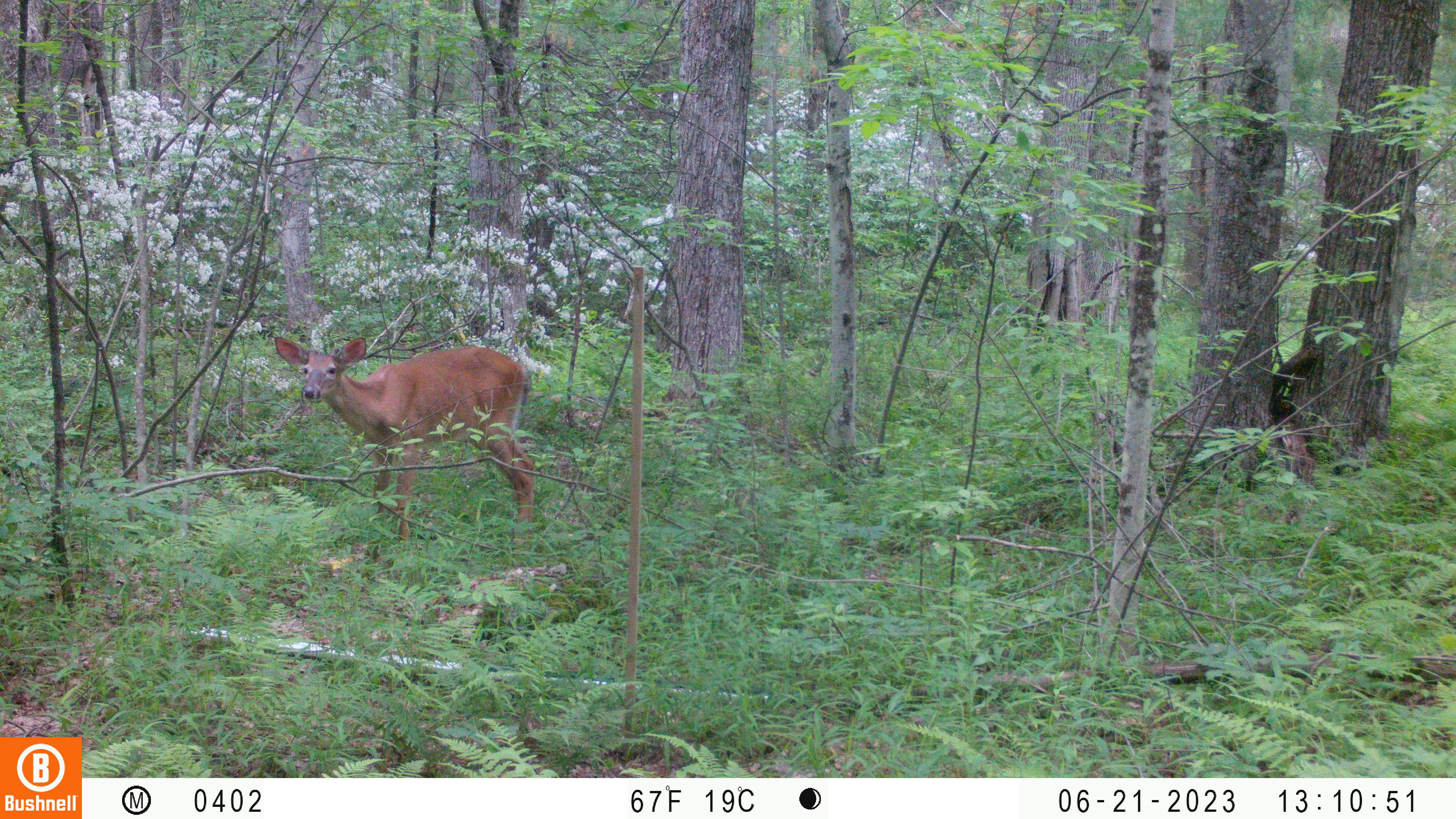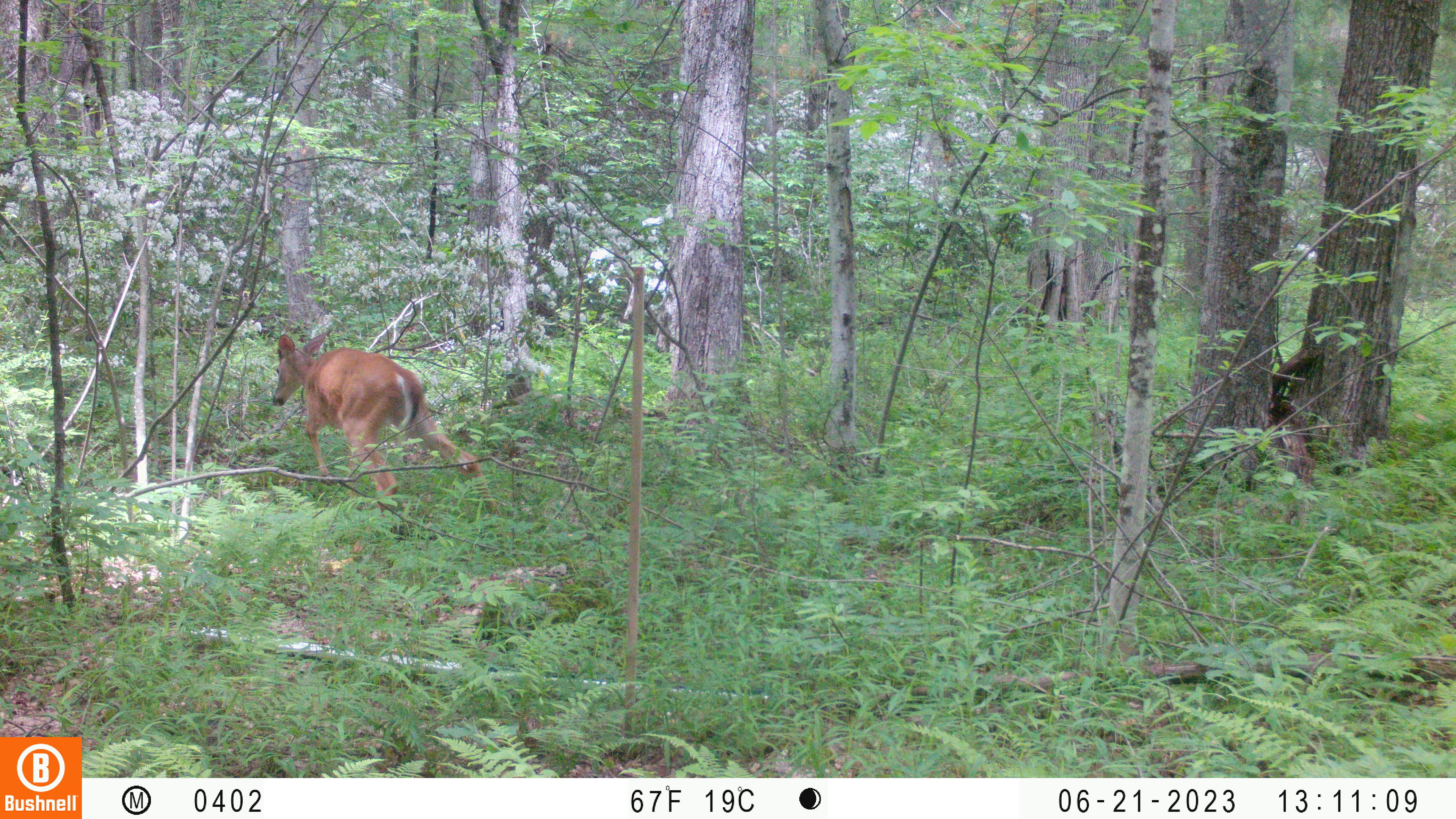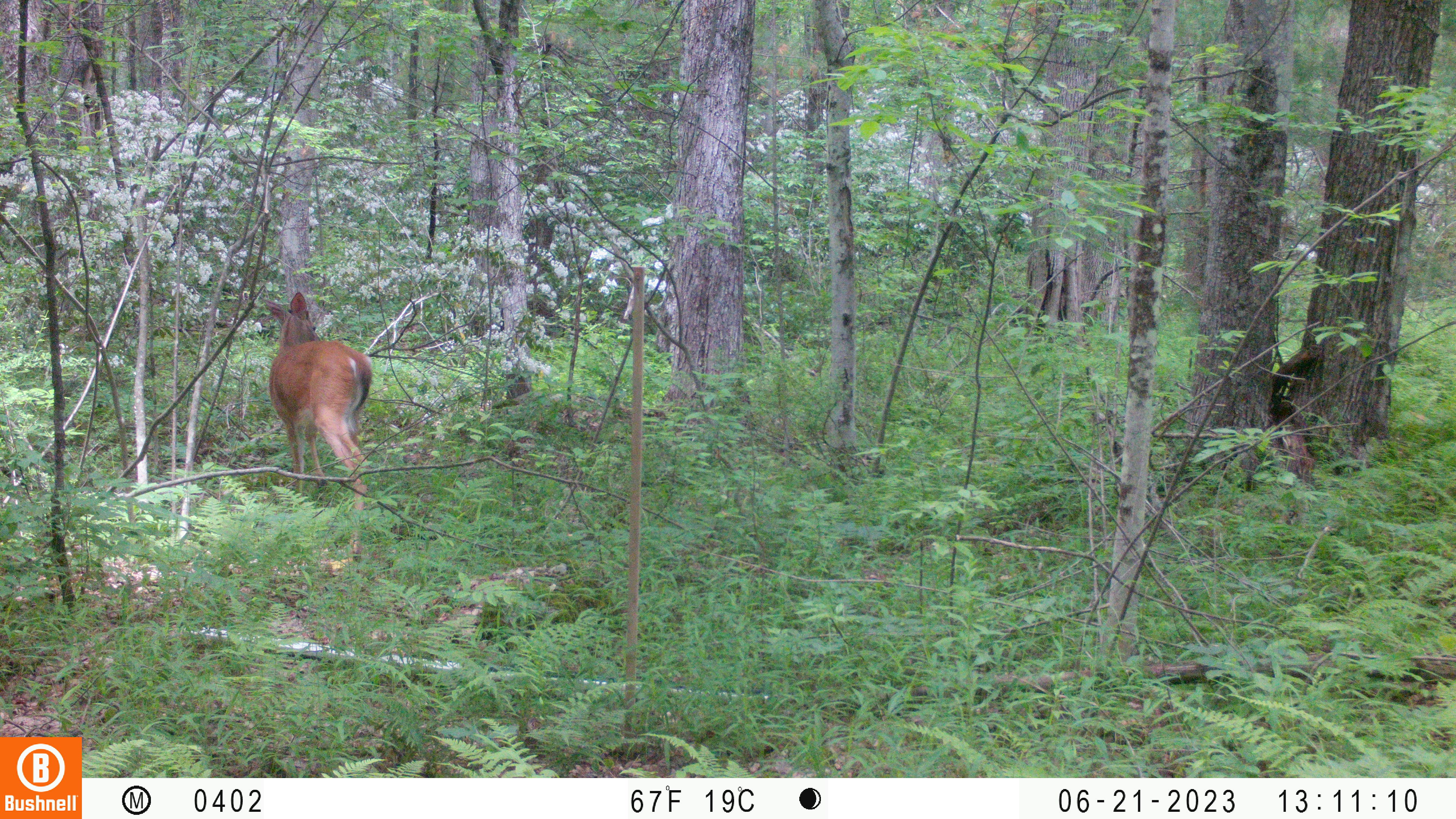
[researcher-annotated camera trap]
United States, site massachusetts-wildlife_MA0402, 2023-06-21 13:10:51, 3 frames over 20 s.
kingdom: Animalia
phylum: Chordata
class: Mammalia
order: Artiodactyla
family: Cervidae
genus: Odocoileus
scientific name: Odocoileus virginianus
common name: white-tailed deer